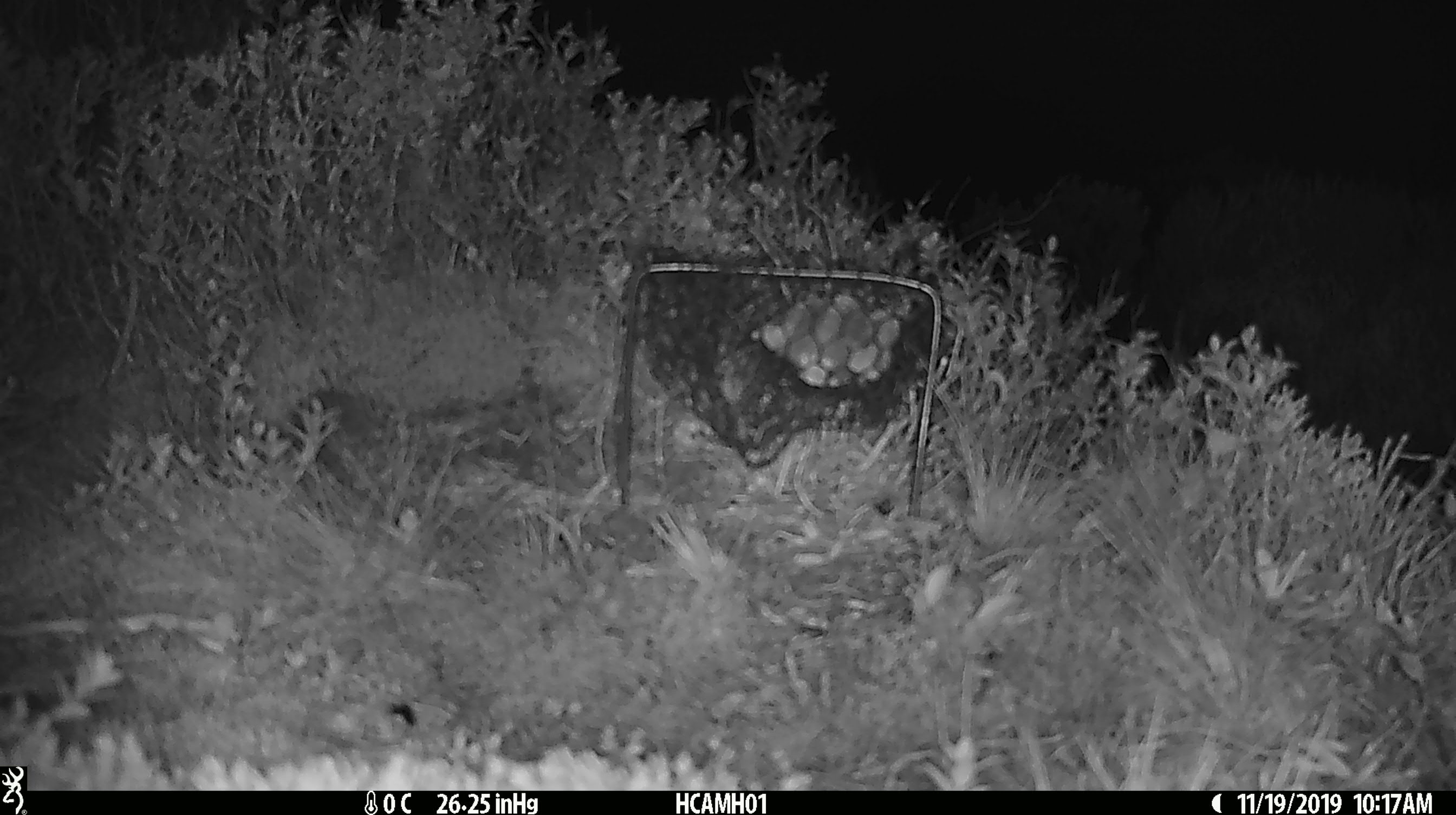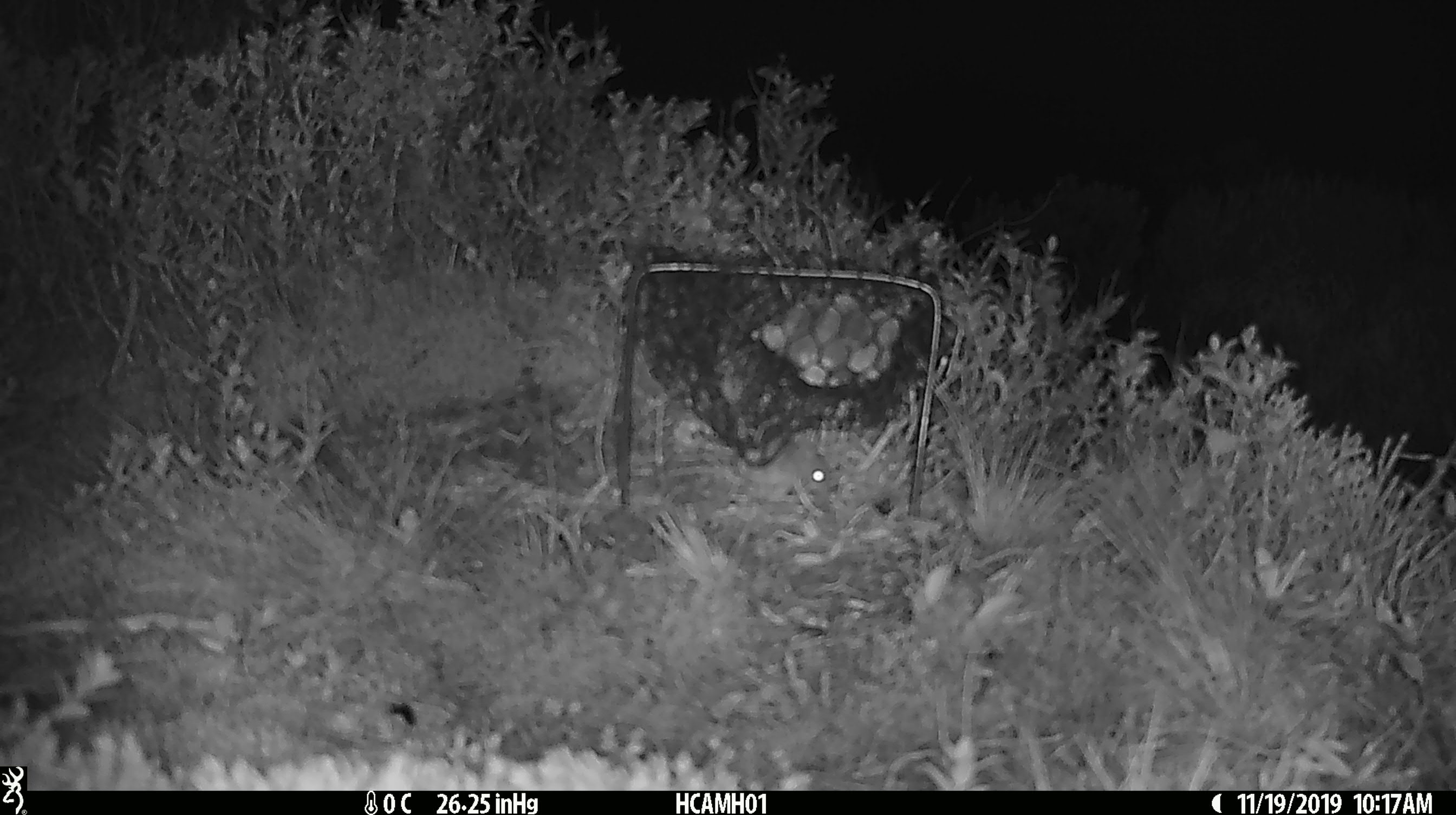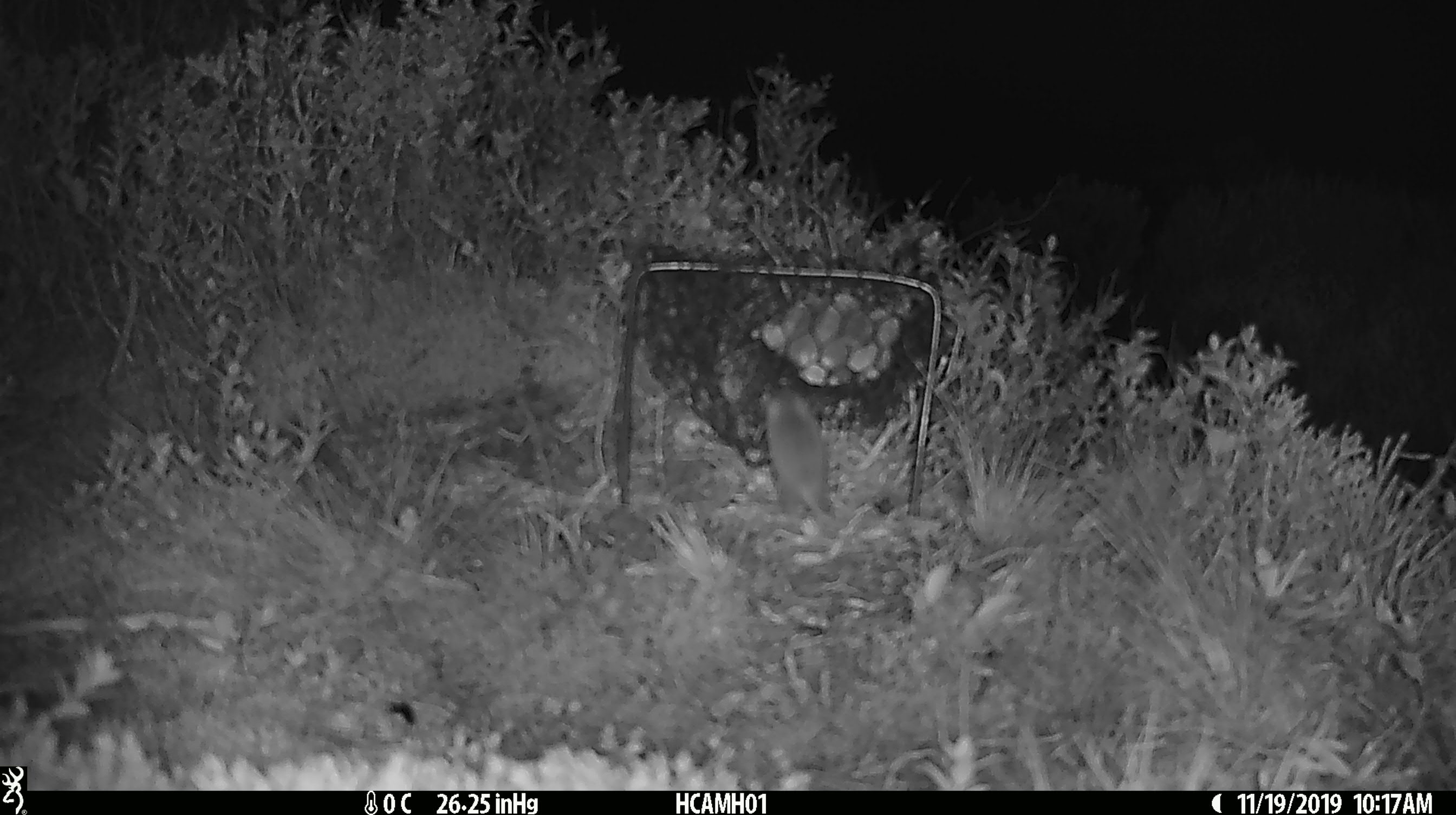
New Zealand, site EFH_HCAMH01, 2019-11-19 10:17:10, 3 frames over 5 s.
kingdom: Animalia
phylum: Chordata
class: Mammalia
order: Rodentia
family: Muridae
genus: Mus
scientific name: Mus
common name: mouse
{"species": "mouse (Mus)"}